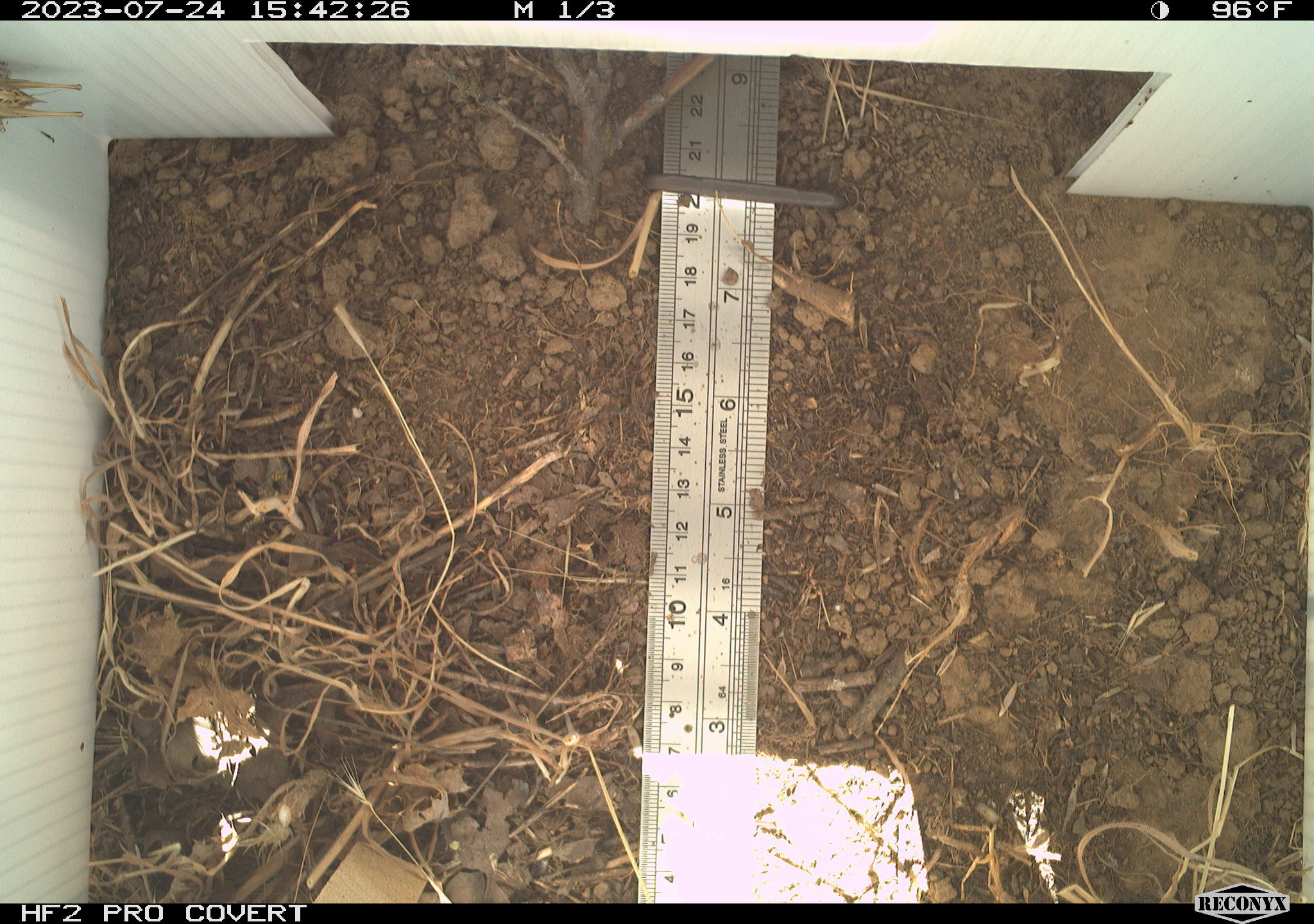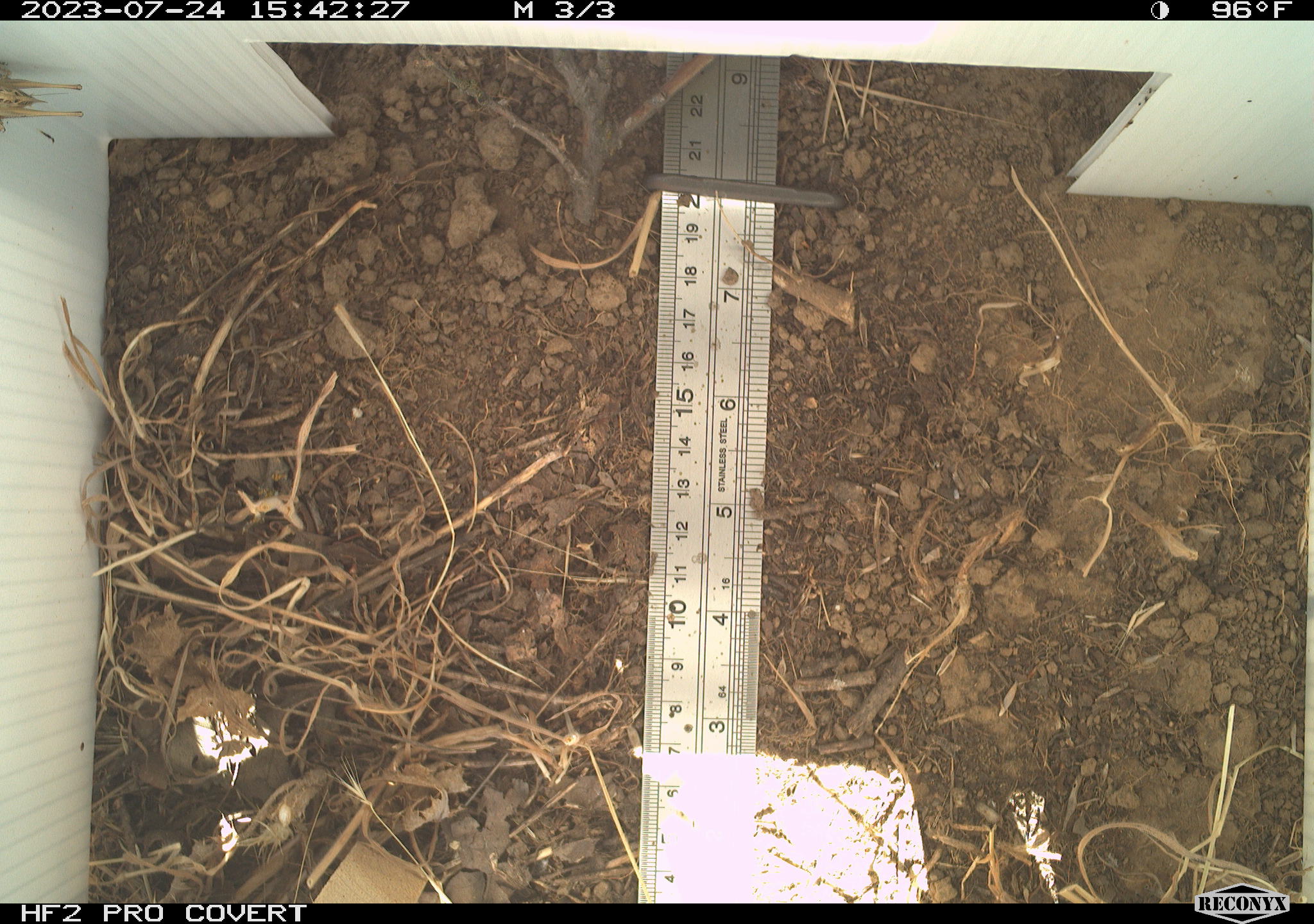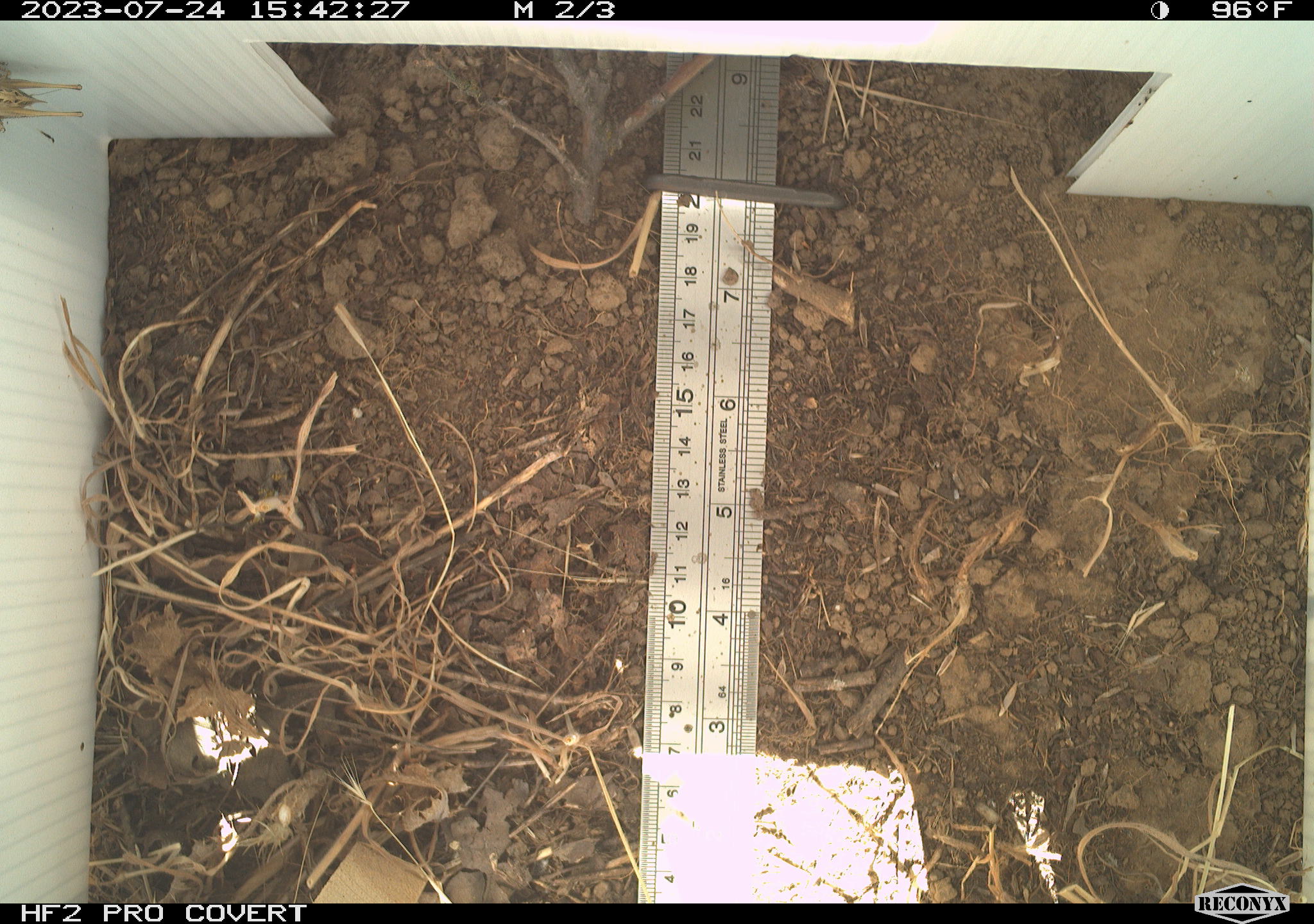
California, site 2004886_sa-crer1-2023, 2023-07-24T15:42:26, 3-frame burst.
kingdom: Animalia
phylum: Arthropoda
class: Insecta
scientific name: Insecta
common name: insect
Insect (Insecta).